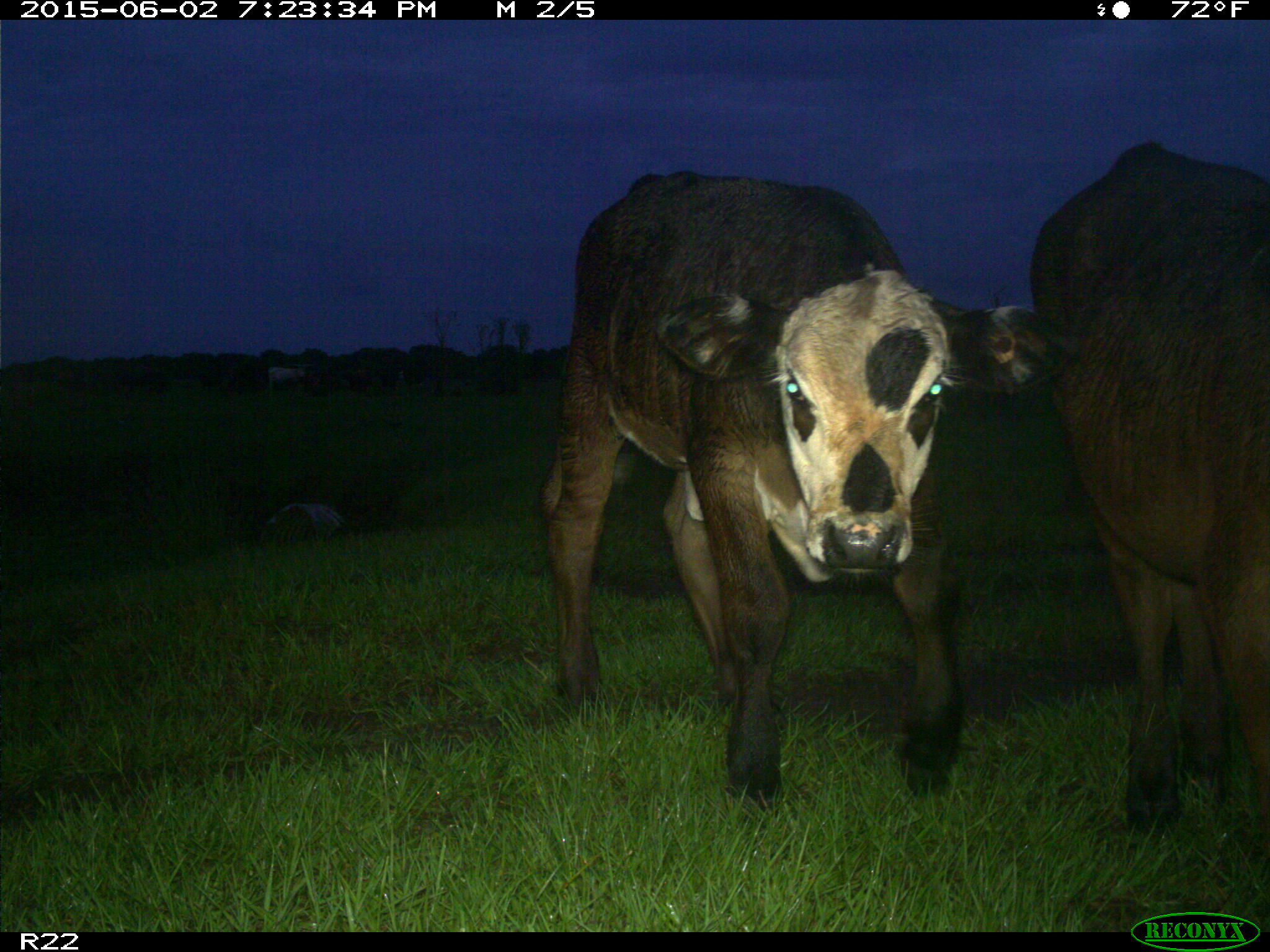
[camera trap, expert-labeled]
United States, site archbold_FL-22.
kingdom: Animalia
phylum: Chordata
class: Mammalia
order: Artiodactyla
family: Bovidae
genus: Bos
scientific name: Bos taurus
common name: domestic cow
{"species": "Bos taurus (domestic cow)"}